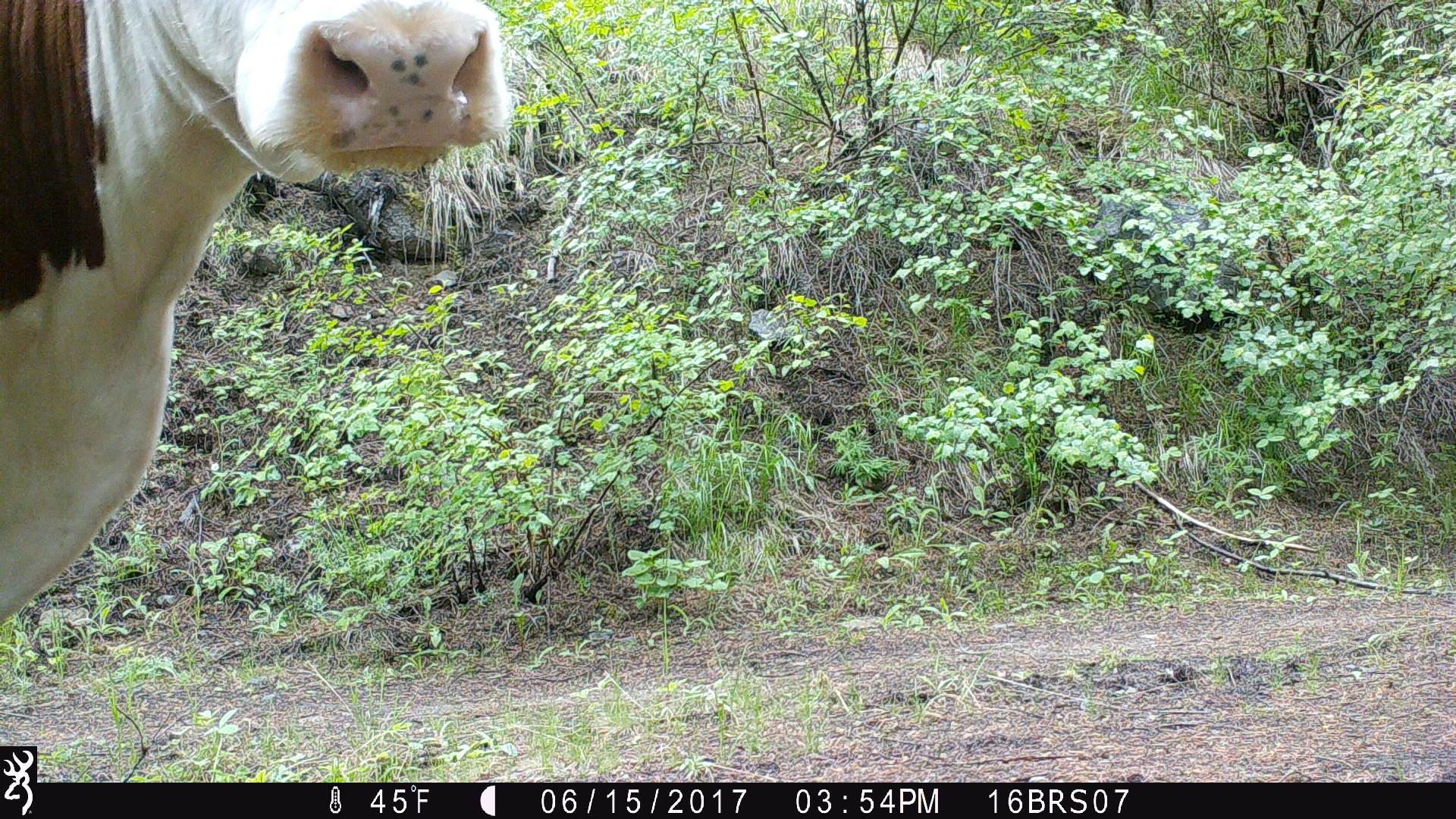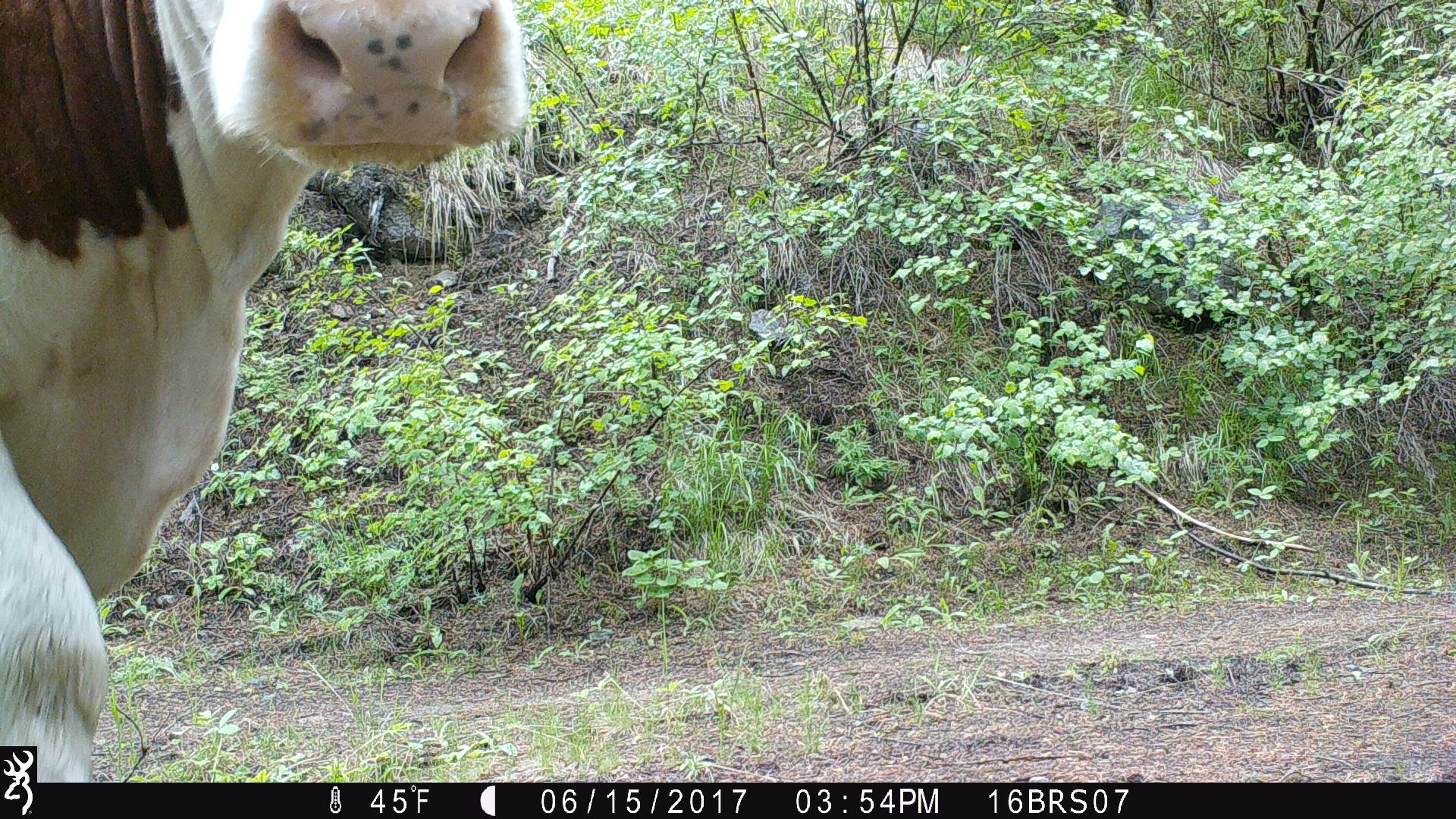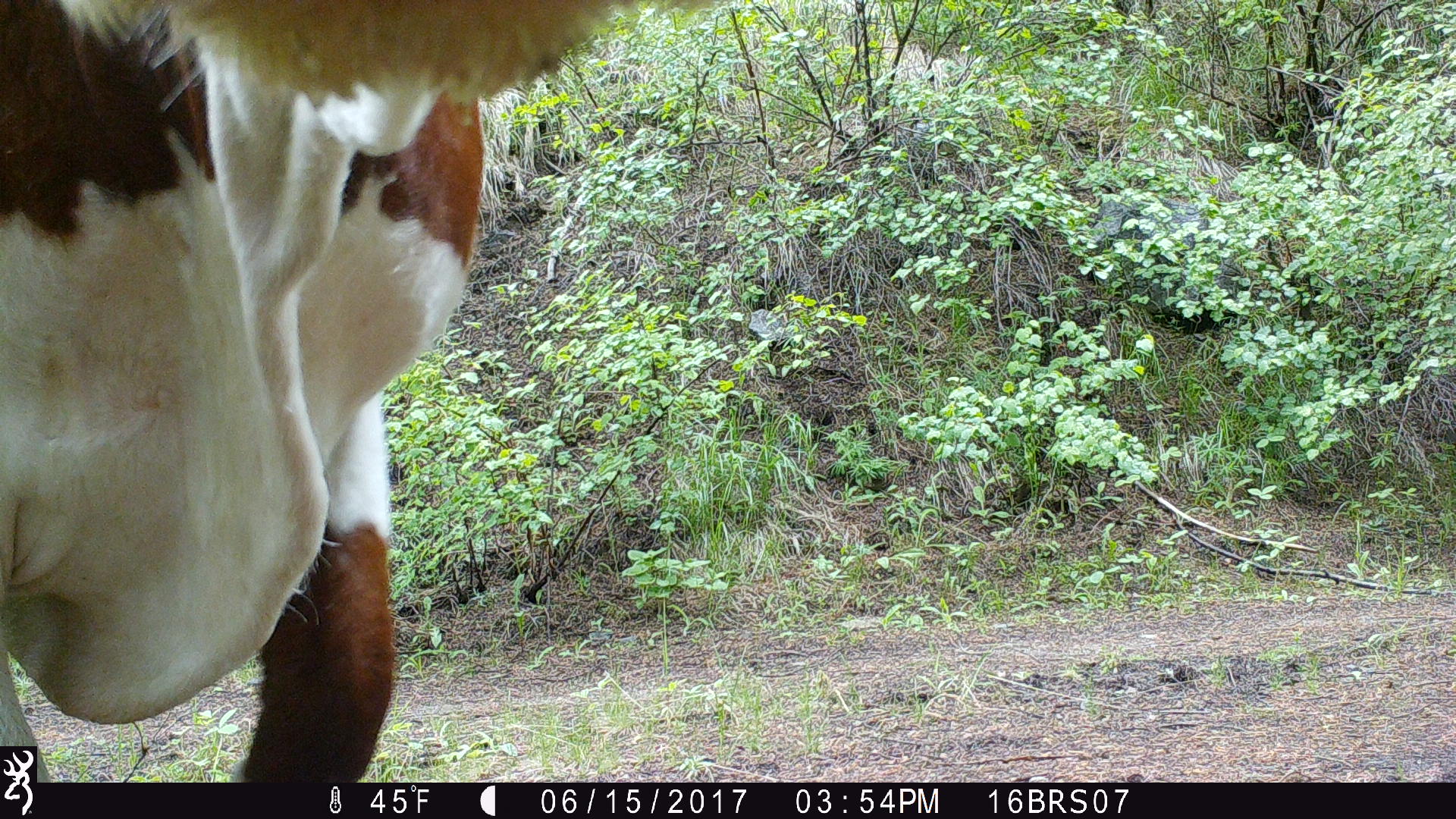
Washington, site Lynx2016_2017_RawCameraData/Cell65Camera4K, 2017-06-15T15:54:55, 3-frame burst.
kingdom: Animalia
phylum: Chordata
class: Mammalia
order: Artiodactyla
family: Bovidae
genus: Bos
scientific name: Bos taurus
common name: domestic cattle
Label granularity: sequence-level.